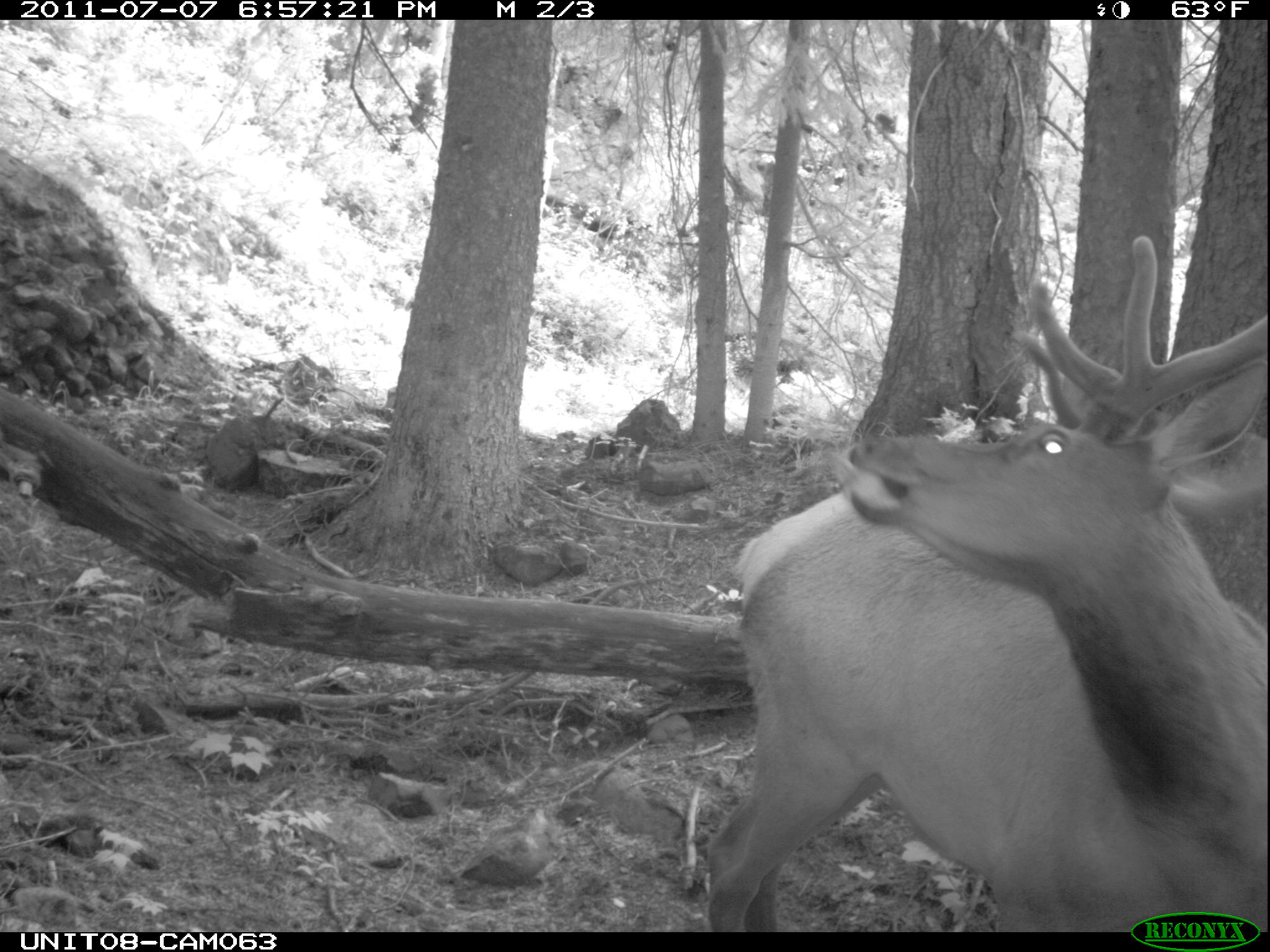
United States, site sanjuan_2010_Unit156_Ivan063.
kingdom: Animalia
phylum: Chordata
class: Mammalia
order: Artiodactyla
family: Cervidae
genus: Cervus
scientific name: Cervus elaphus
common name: red deer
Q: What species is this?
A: Cervus elaphus (red deer).